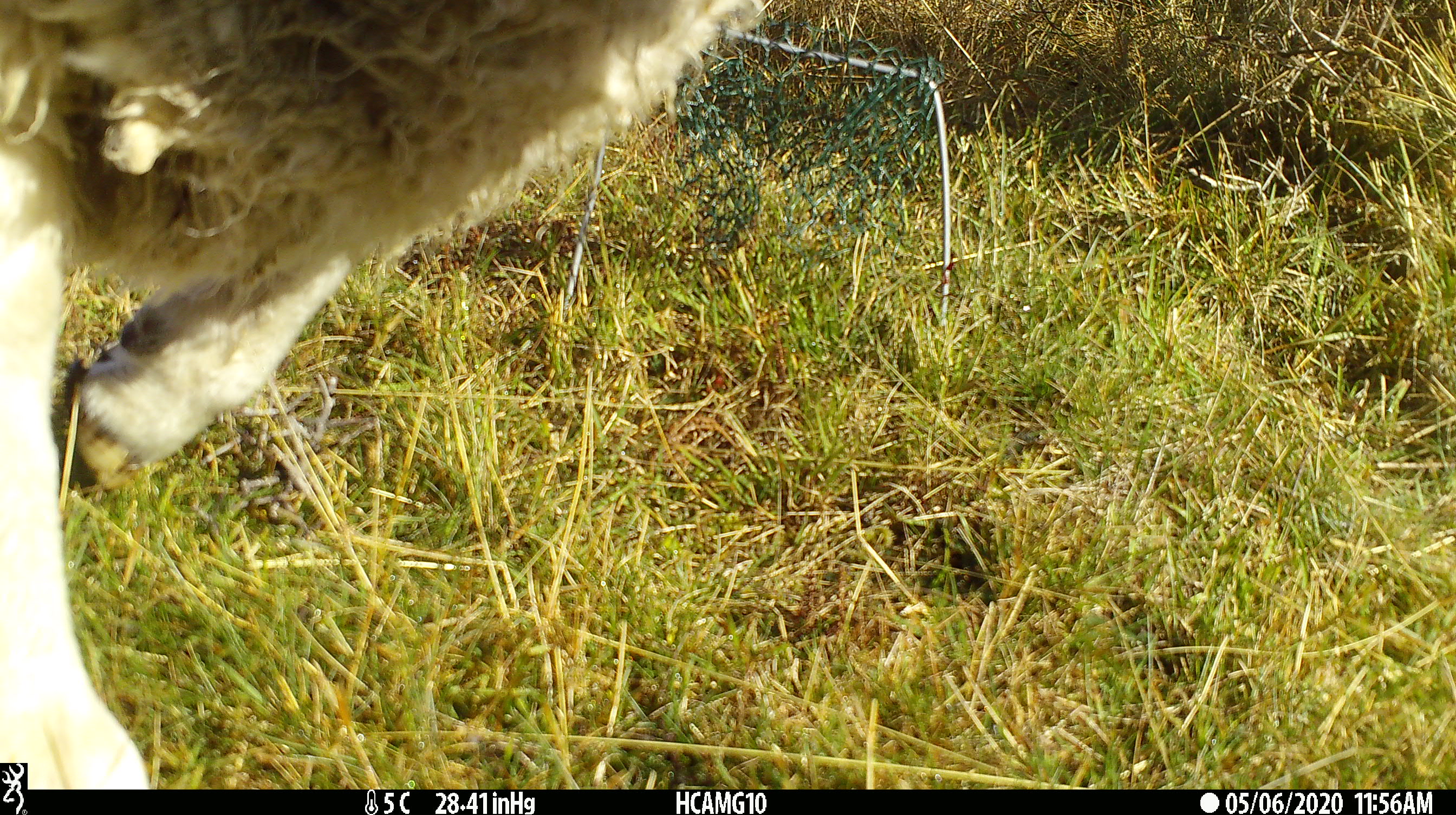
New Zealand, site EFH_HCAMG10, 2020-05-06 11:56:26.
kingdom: Animalia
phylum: Chordata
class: Mammalia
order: Artiodactyla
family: Bovidae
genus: Ovis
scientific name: Ovis aries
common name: domestic sheep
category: sheep